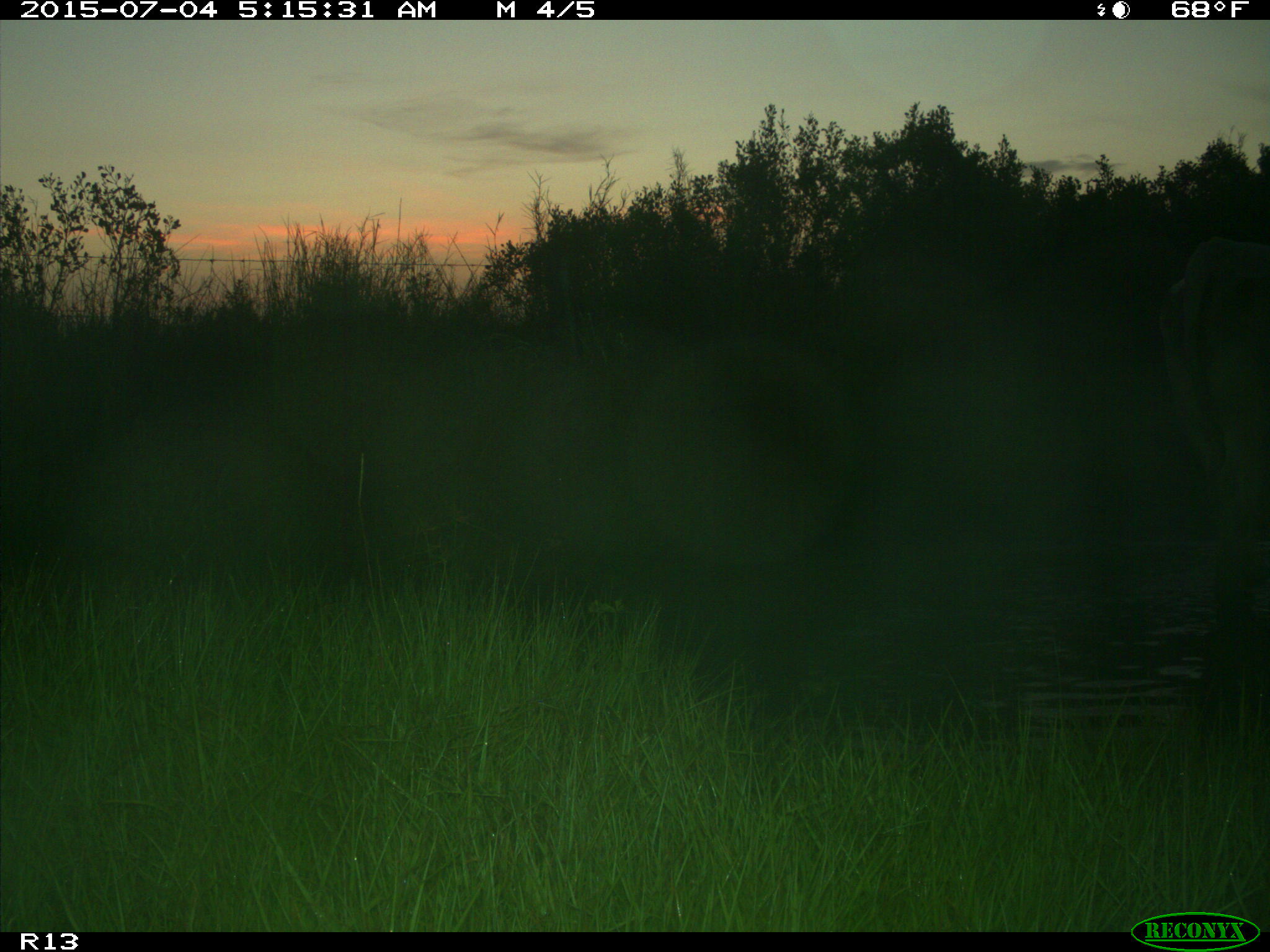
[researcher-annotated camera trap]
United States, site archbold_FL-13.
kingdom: Animalia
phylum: Chordata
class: Mammalia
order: Artiodactyla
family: Bovidae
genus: Bos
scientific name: Bos taurus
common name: domestic cow